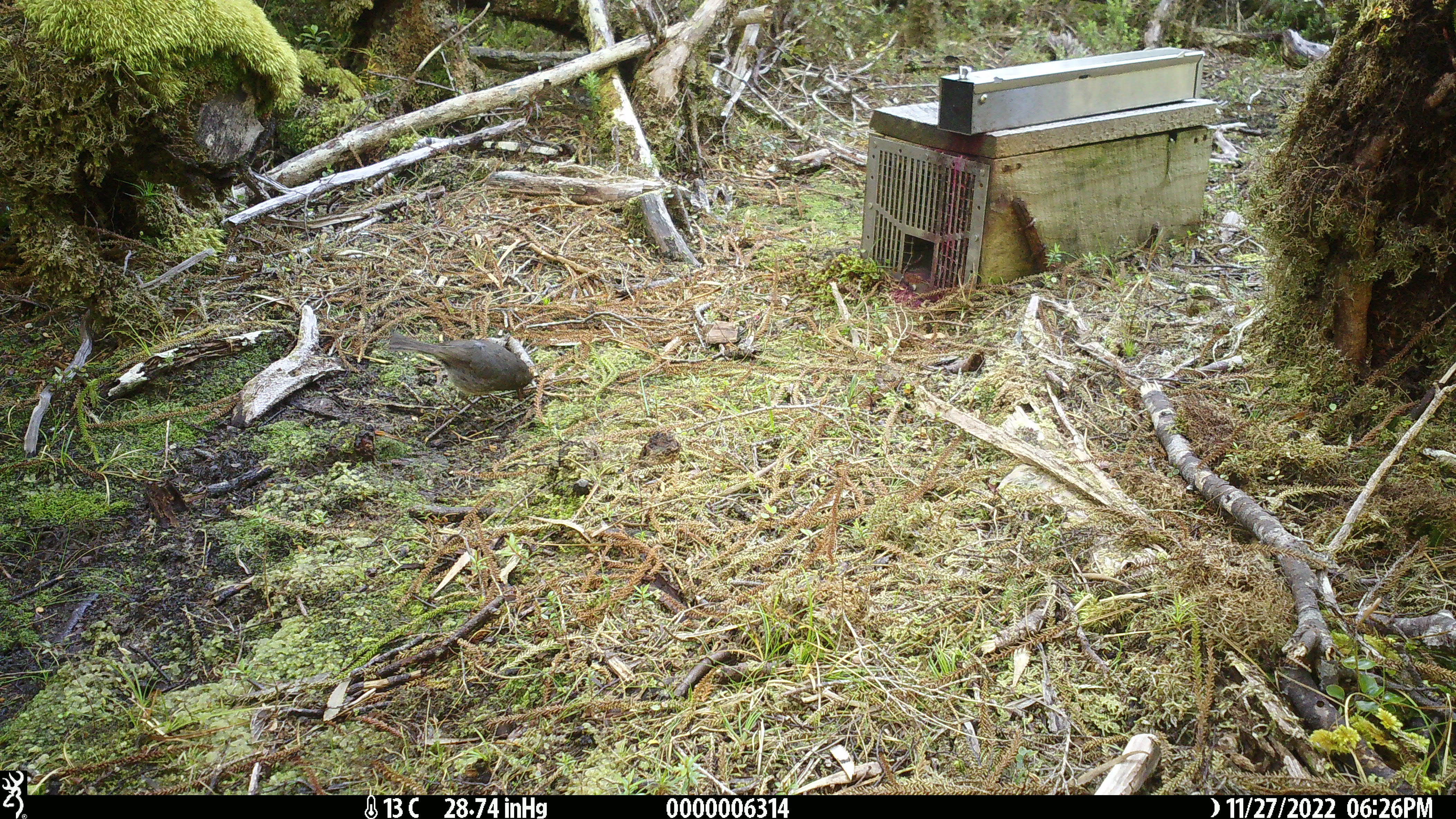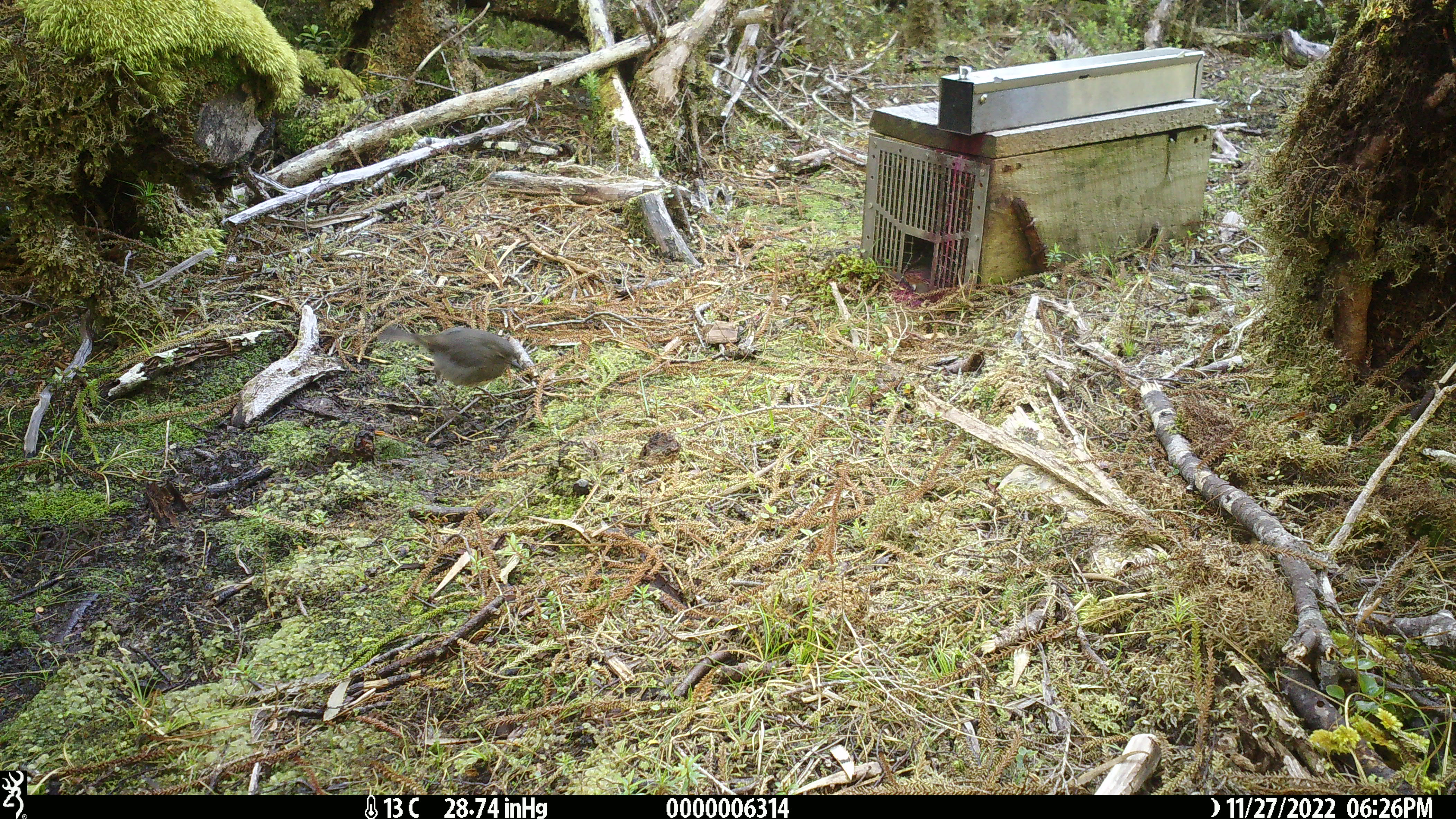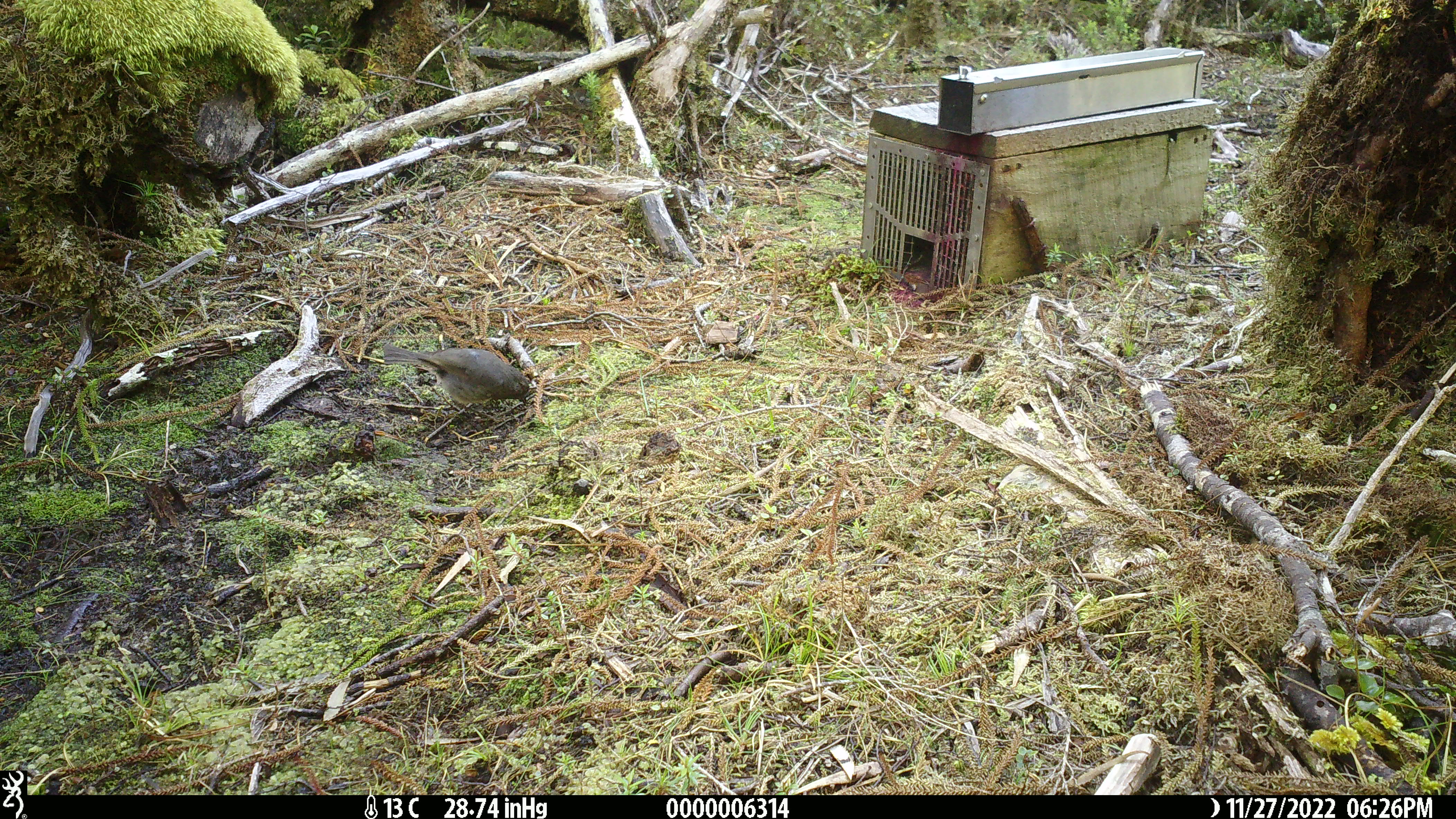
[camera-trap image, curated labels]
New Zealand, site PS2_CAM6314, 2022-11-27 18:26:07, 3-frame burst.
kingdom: Animalia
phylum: Chordata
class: Aves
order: Passeriformes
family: Petroicidae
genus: Petroica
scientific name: Petroica australis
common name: new zealand robin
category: robin